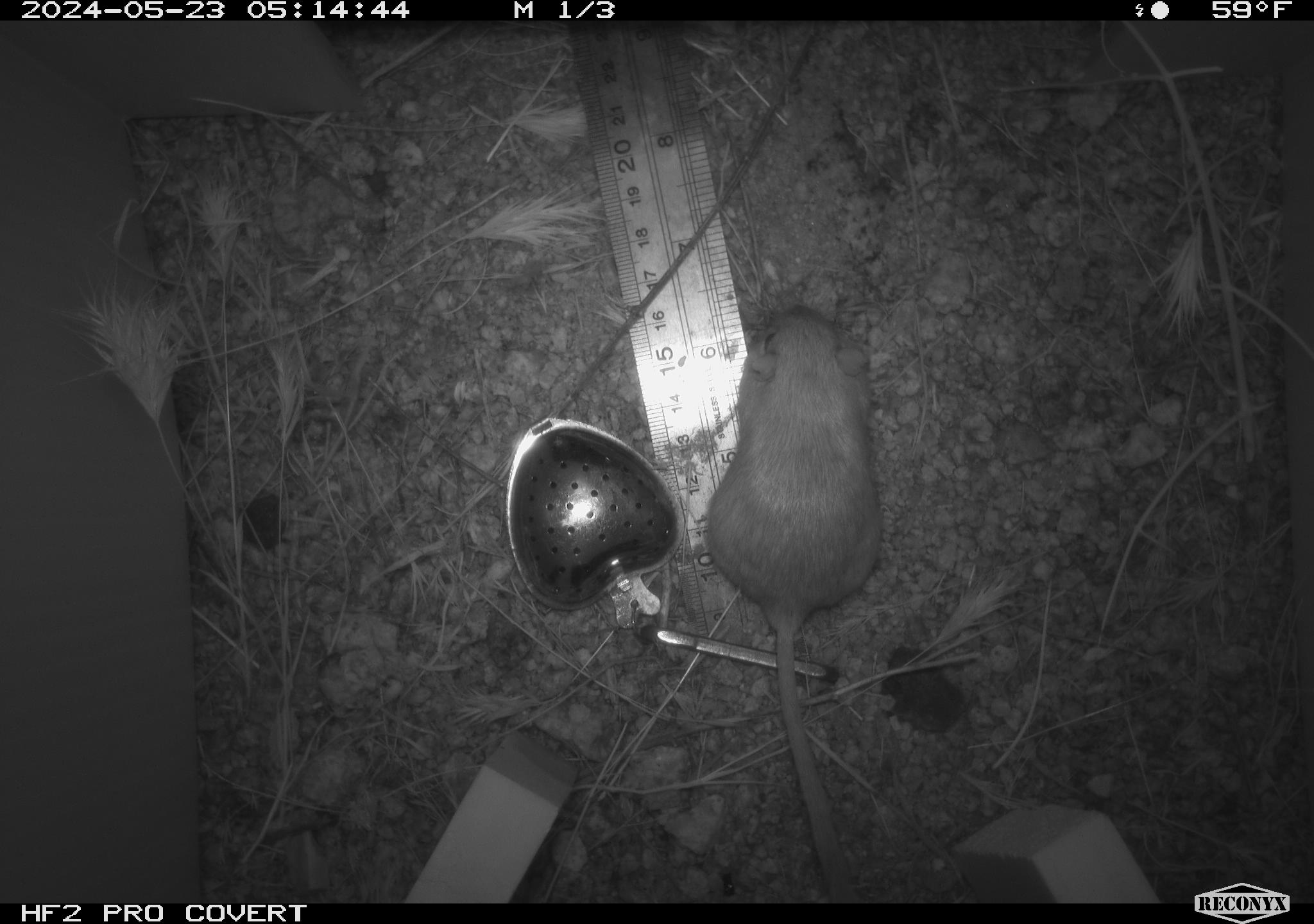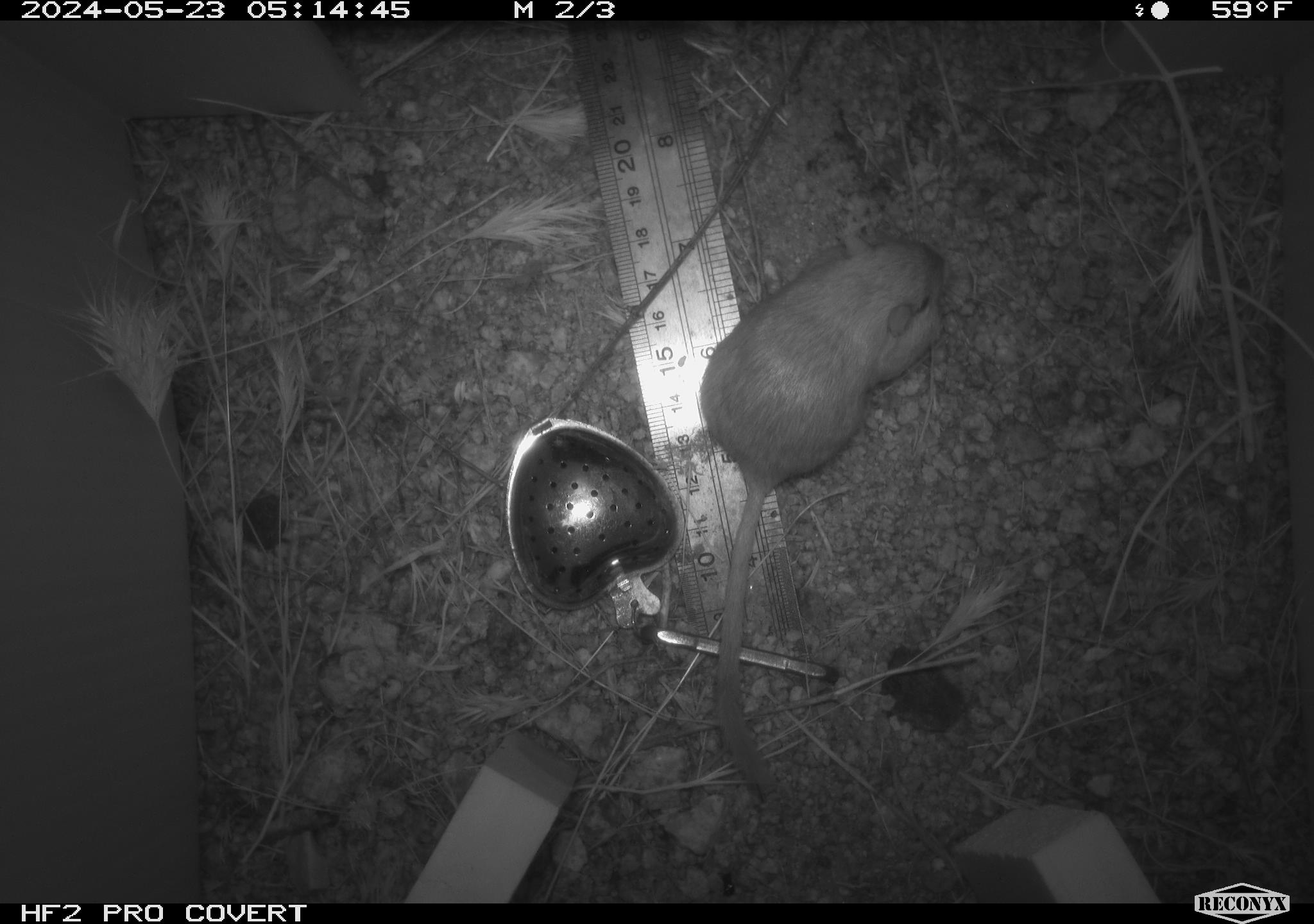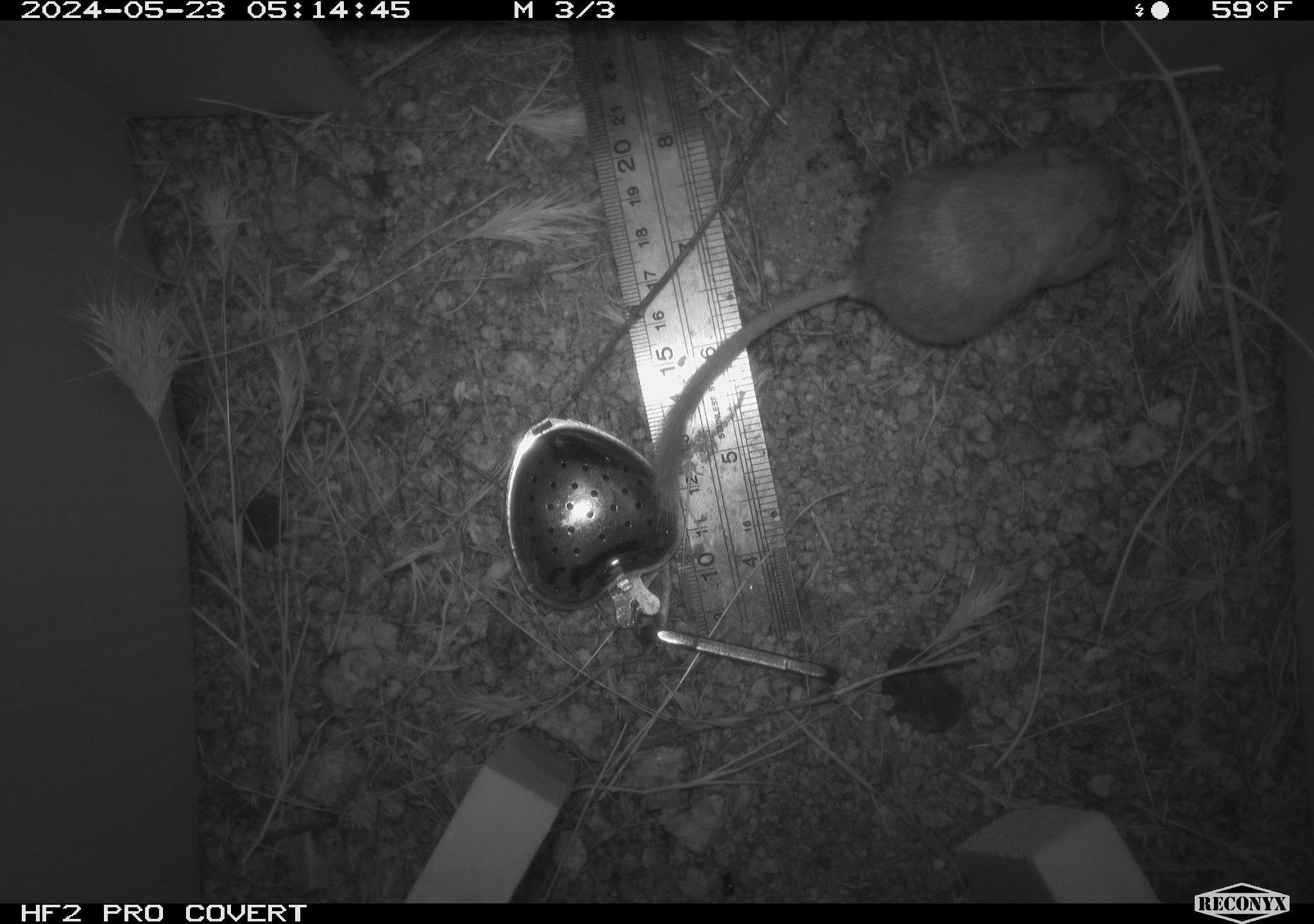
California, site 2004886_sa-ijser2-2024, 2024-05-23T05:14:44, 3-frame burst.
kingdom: Animalia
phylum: Chordata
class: Mammalia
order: Rodentia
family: Heteromyidae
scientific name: Heteromyidae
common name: kangaroo rats and pocket mice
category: heteromyidae family